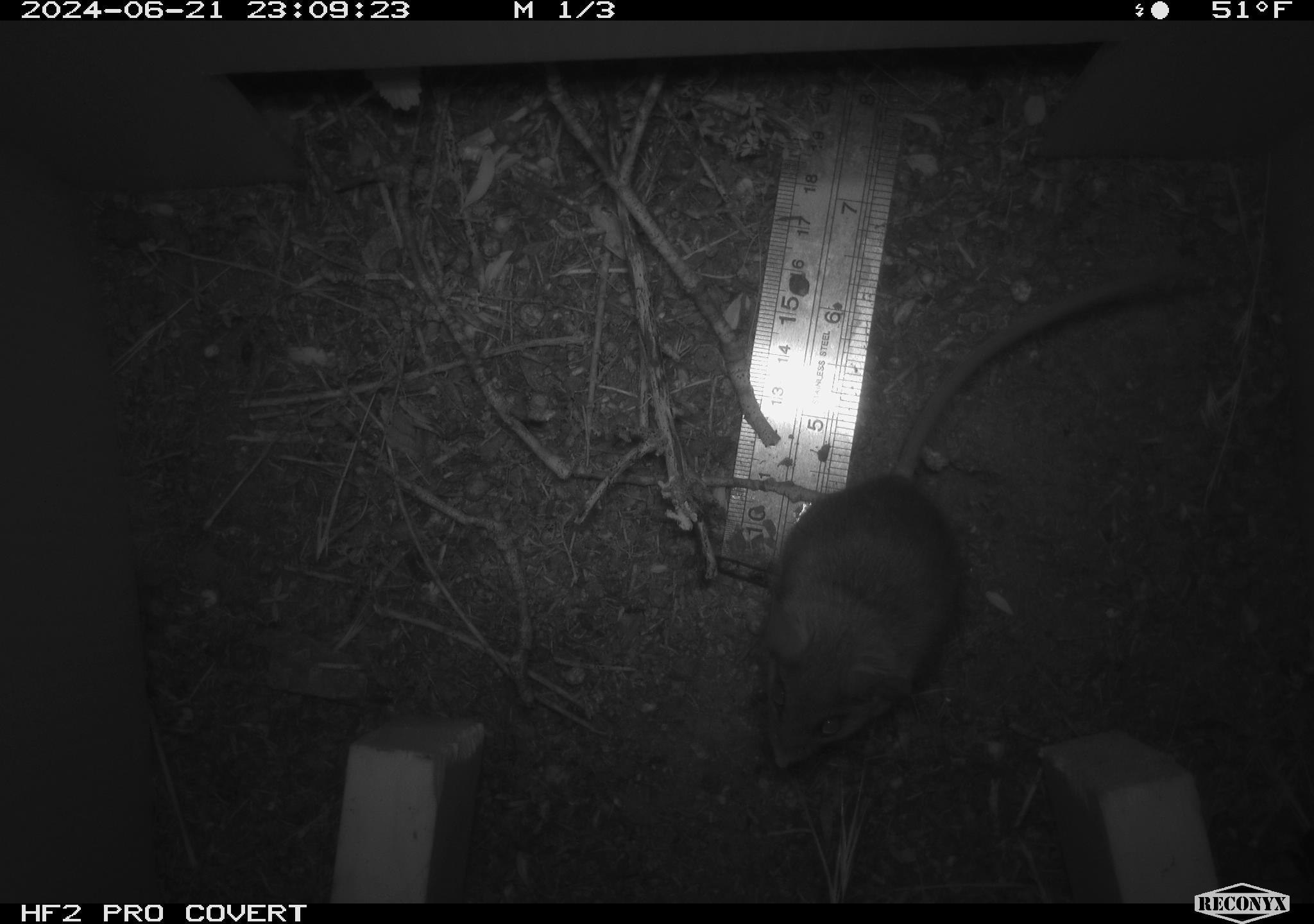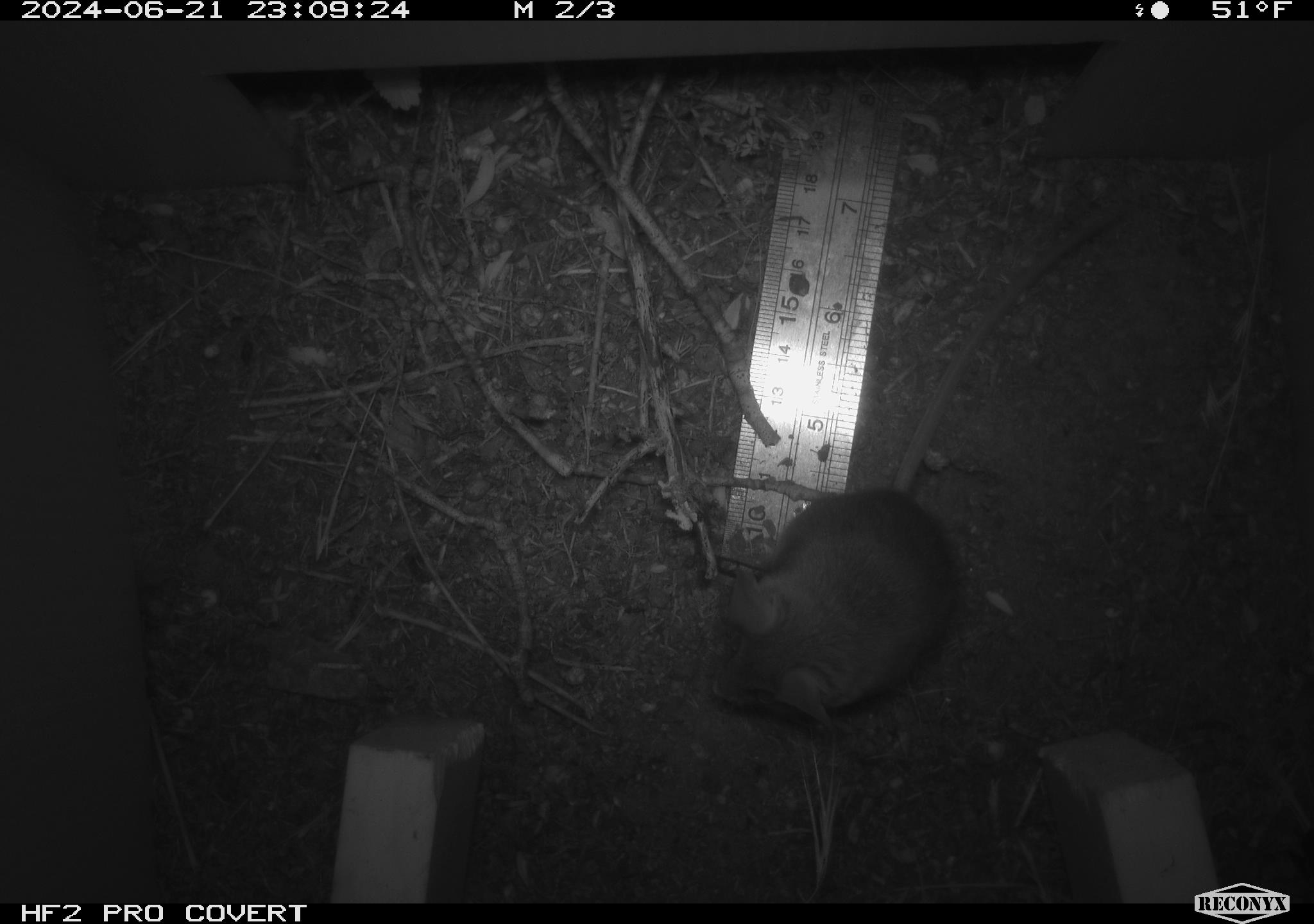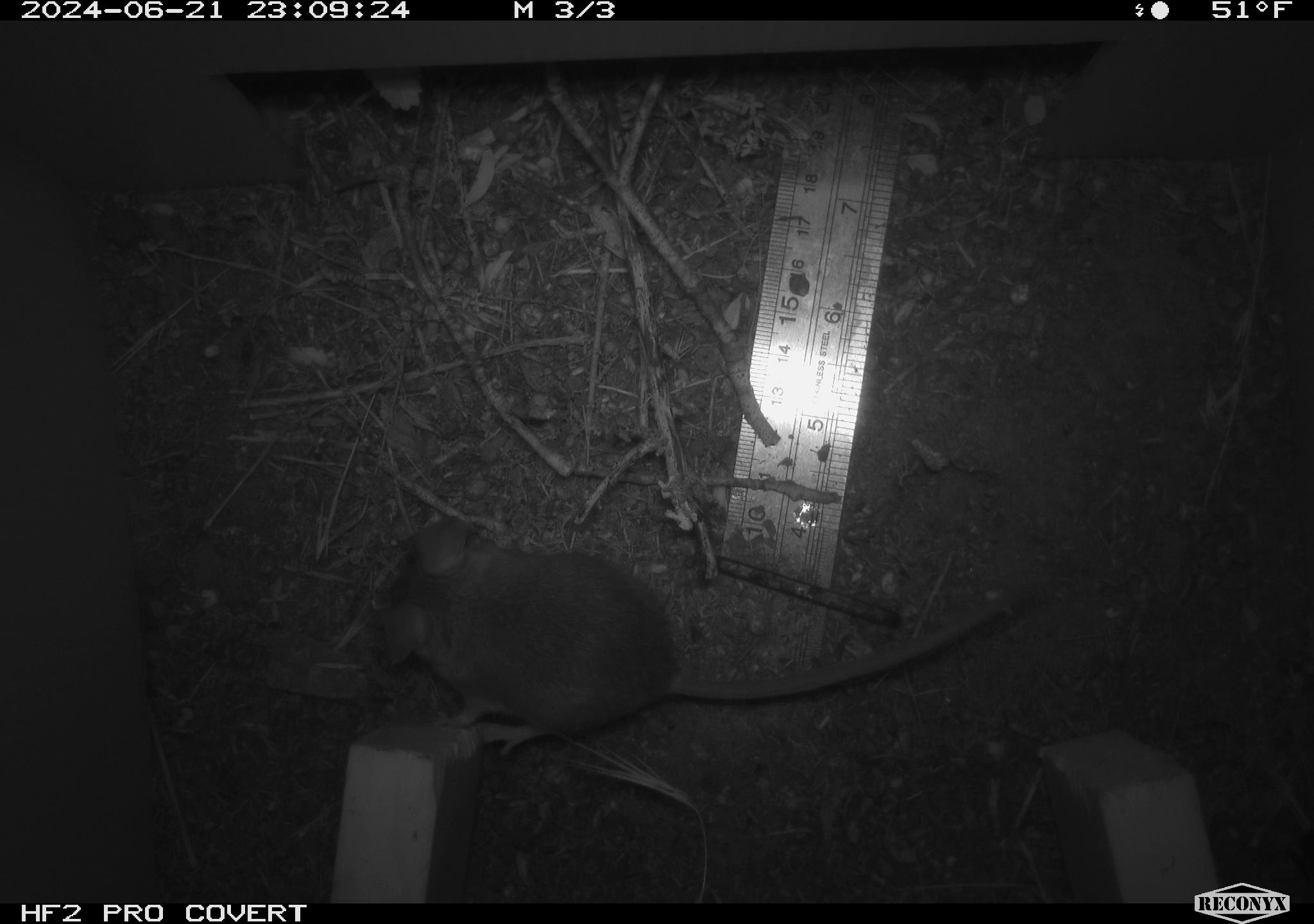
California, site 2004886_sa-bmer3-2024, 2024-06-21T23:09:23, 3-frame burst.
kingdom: Animalia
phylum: Chordata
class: Mammalia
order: Rodentia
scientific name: Rodentia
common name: mouse species